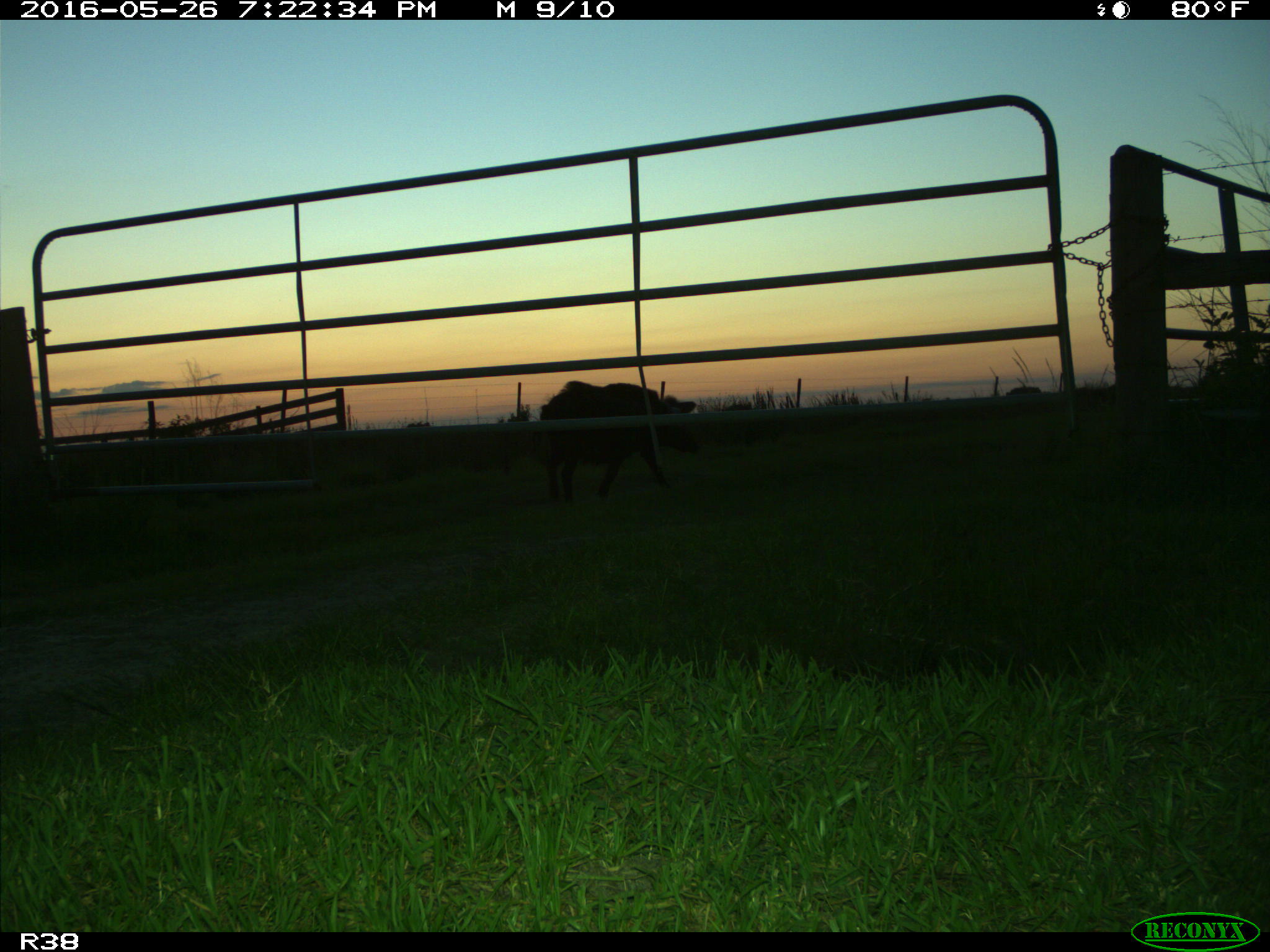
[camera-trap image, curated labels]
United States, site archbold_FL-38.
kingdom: Animalia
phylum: Chordata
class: Mammalia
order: Artiodactyla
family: Suidae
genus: Sus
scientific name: Sus scrofa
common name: wild boar